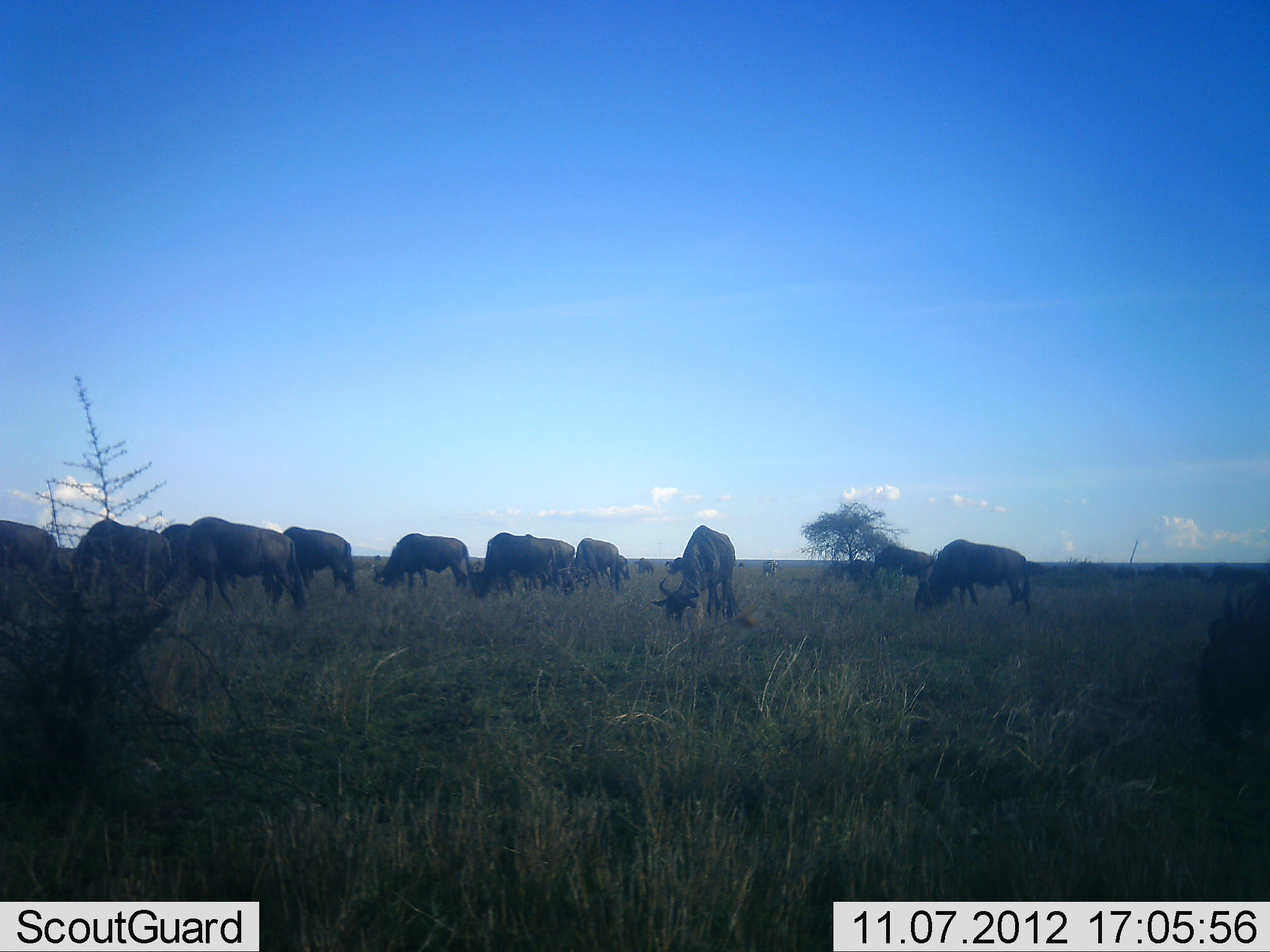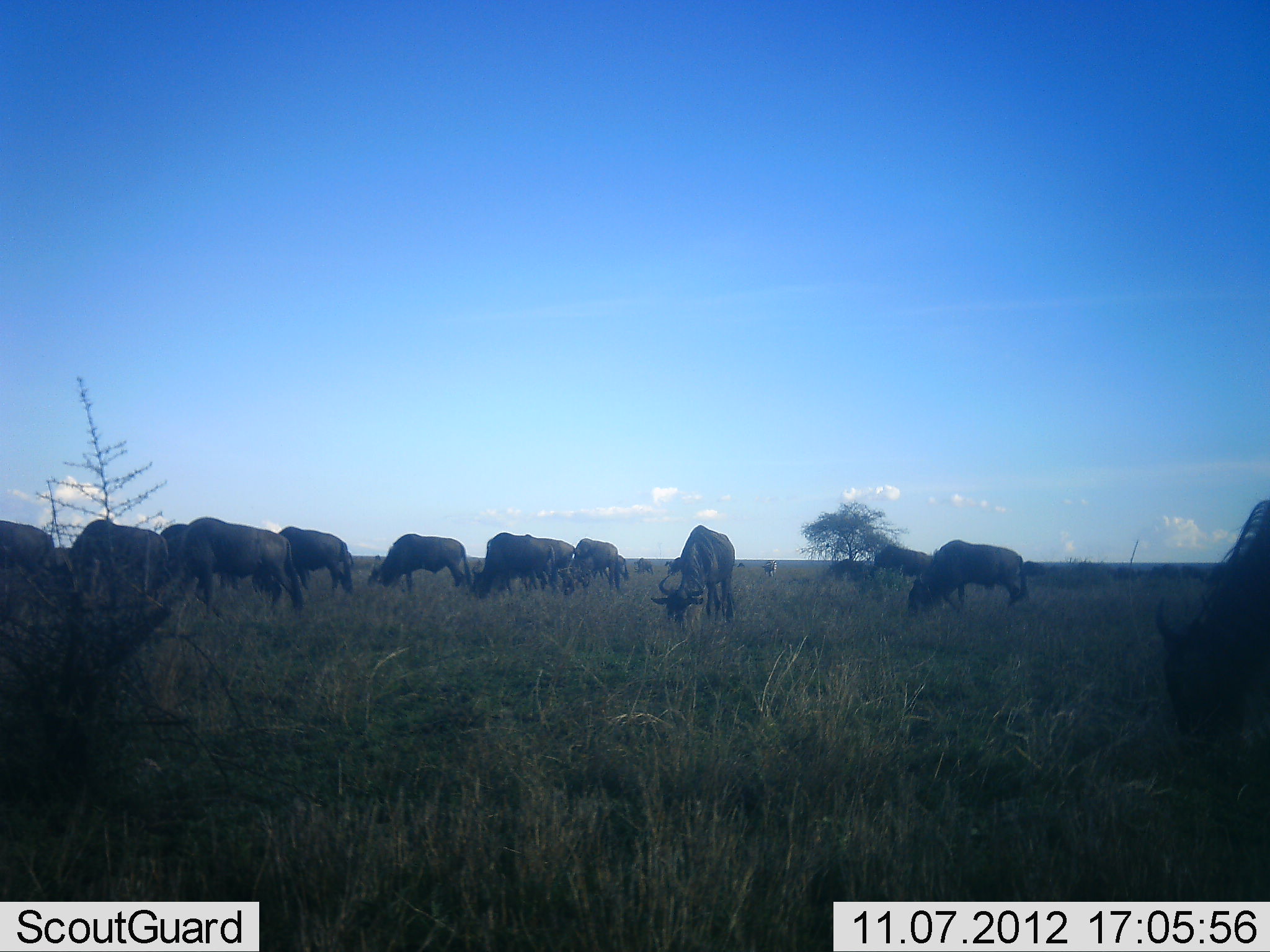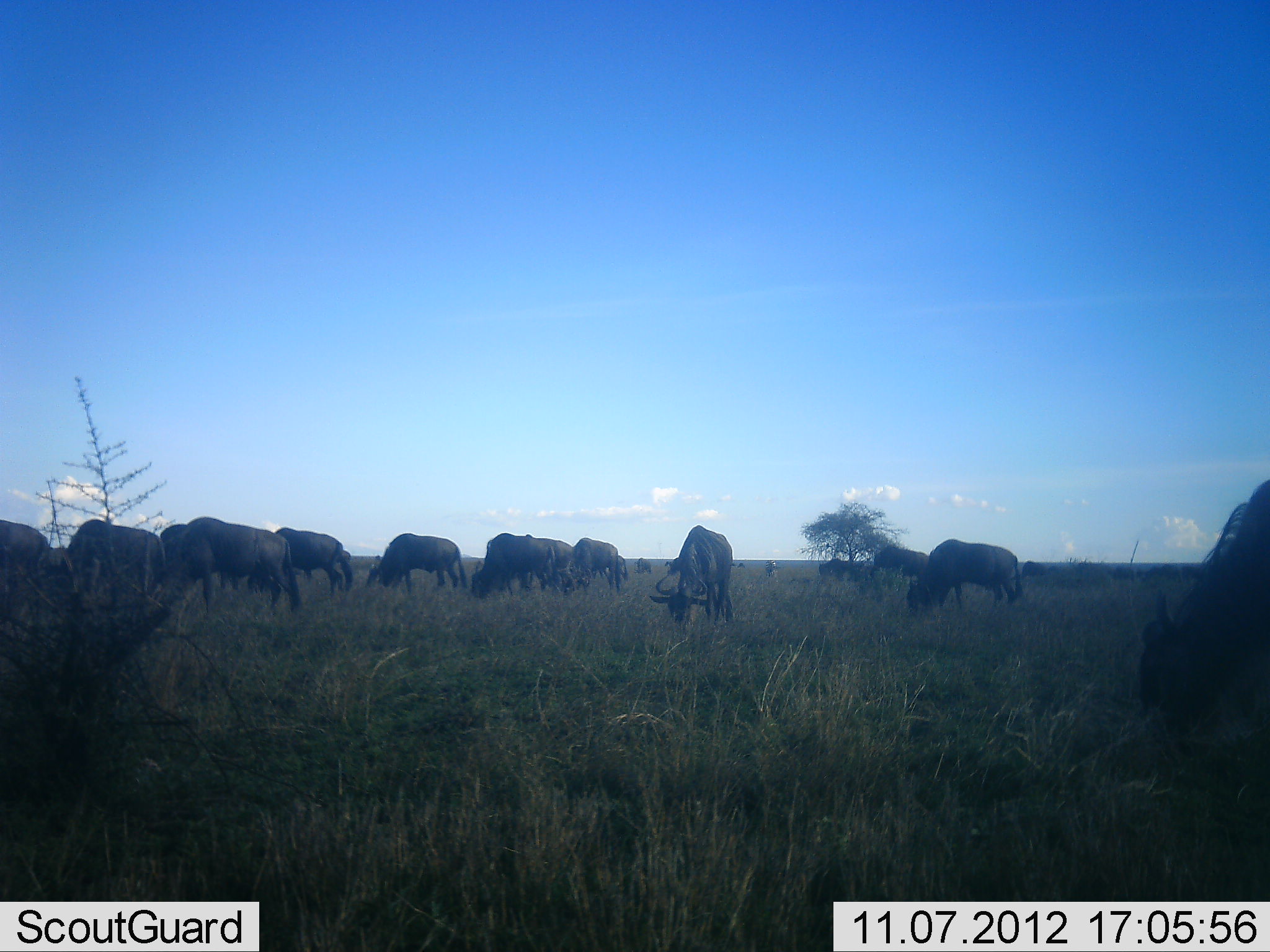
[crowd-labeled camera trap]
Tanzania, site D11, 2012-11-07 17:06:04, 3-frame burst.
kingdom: Animalia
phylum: Chordata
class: Mammalia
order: Artiodactyla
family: Bovidae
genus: Connochaetes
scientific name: Connochaetes taurinus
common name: blue wildebeest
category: wildebeest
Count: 11-50.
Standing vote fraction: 30%.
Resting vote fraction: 0%.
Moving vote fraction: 50%.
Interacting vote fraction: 0%.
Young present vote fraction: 0%.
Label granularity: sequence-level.